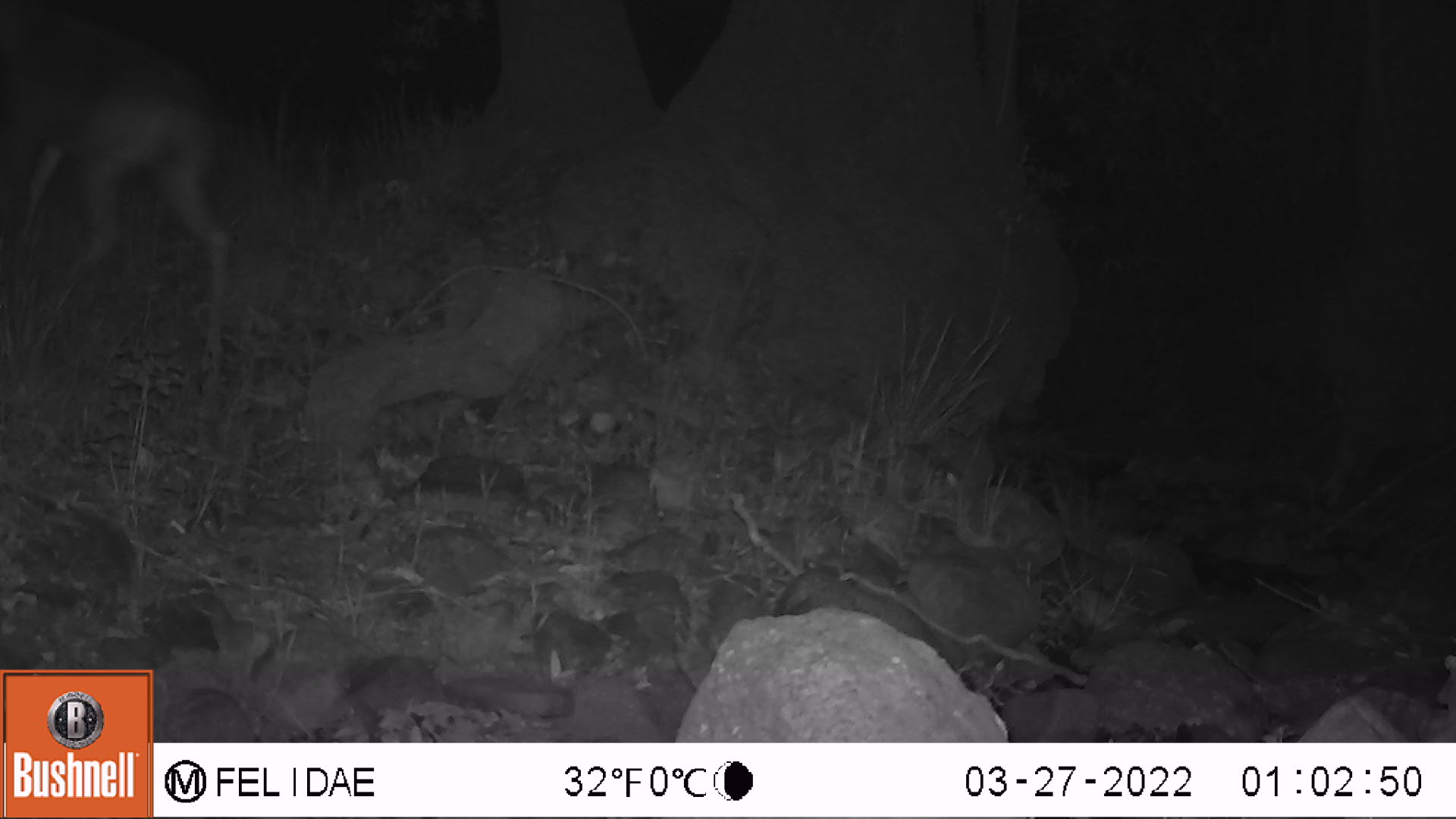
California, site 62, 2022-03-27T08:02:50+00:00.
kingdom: Animalia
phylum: Chordata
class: Mammalia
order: Artiodactyla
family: Cervidae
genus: Odocoileus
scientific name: Odocoileus hemionus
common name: mule deer